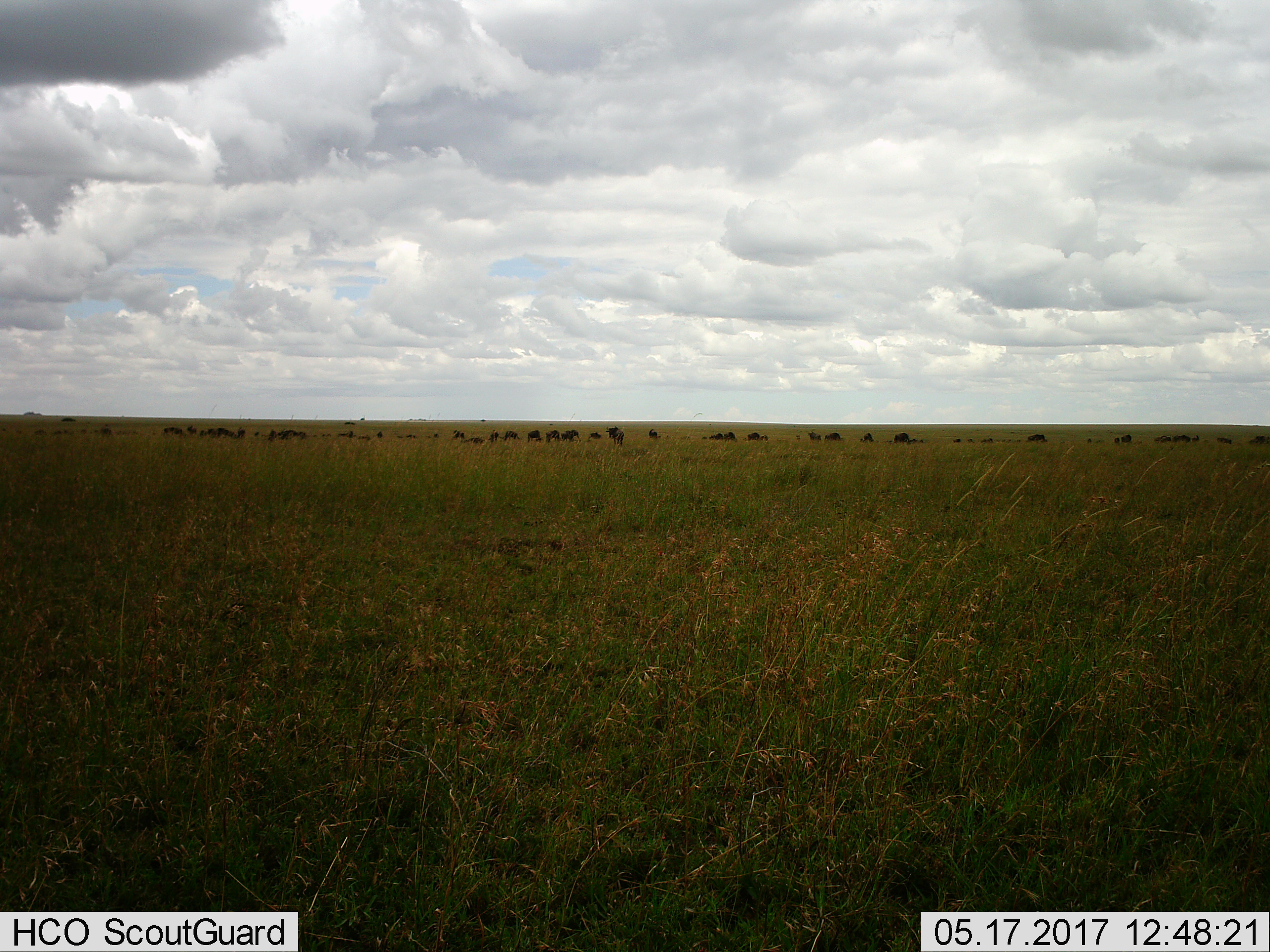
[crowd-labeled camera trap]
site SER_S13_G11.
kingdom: Animalia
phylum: Chordata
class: Mammalia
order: Artiodactyla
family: Bovidae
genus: Connochaetes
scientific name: Connochaetes taurinus taurinus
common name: blue wildebeest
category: wildebeestblue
Wildebeestblue (blue wildebeest) (Connochaetes taurinus taurinus), count 11-50. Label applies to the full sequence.